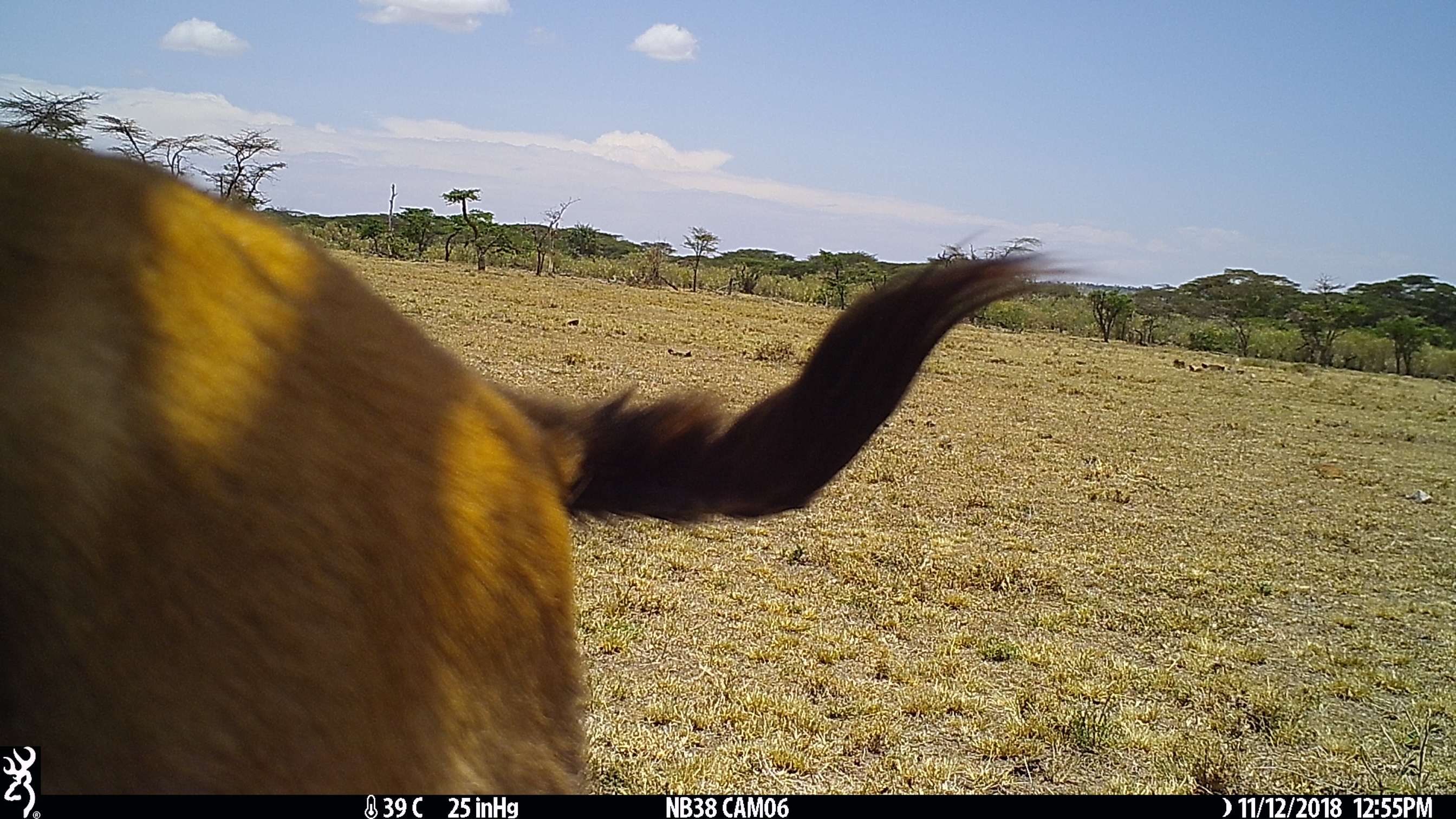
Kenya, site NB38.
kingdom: Animalia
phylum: Chordata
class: Mammalia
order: Artiodactyla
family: Bovidae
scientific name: Bovidae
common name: sheep or goat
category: shoat